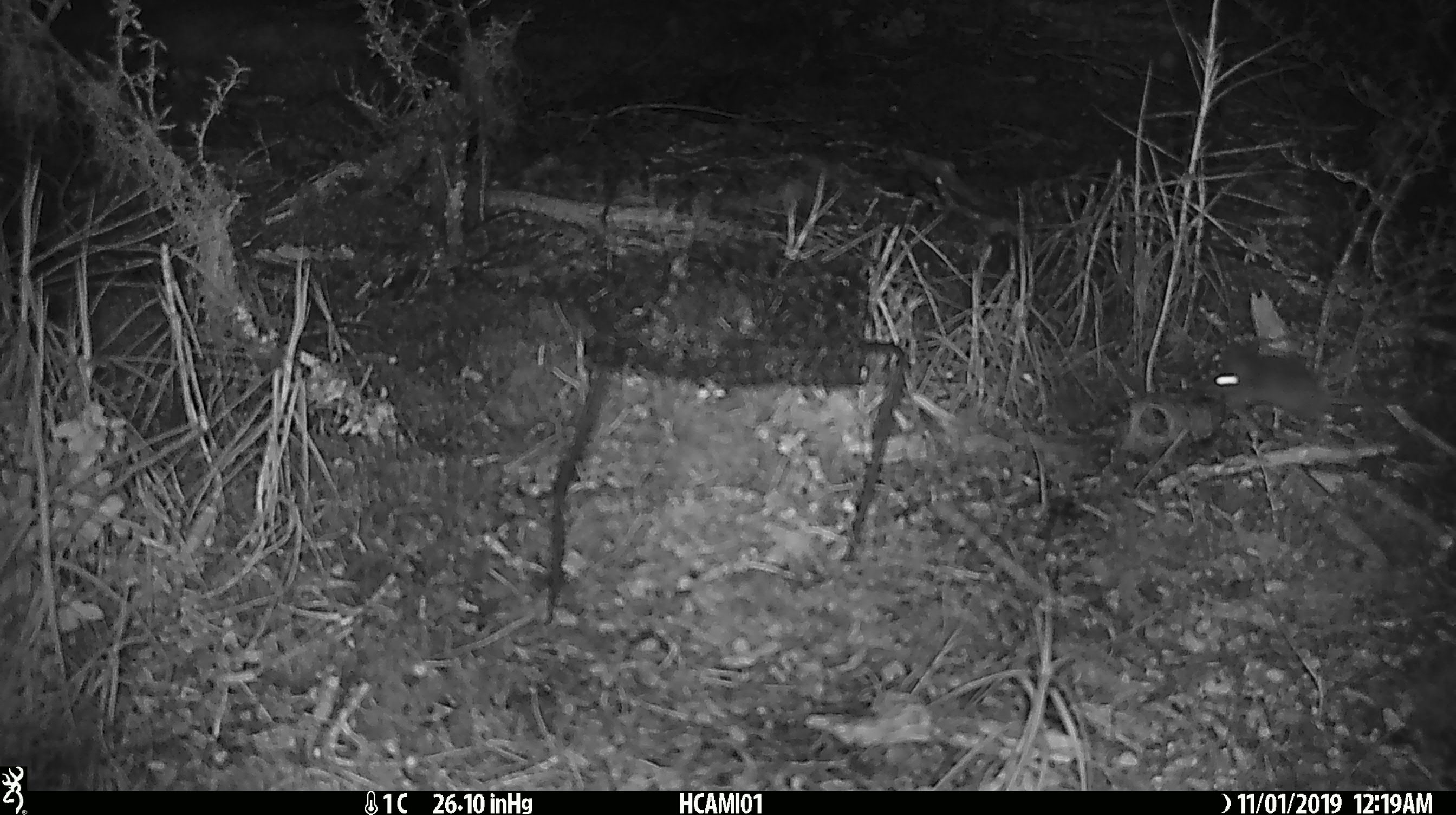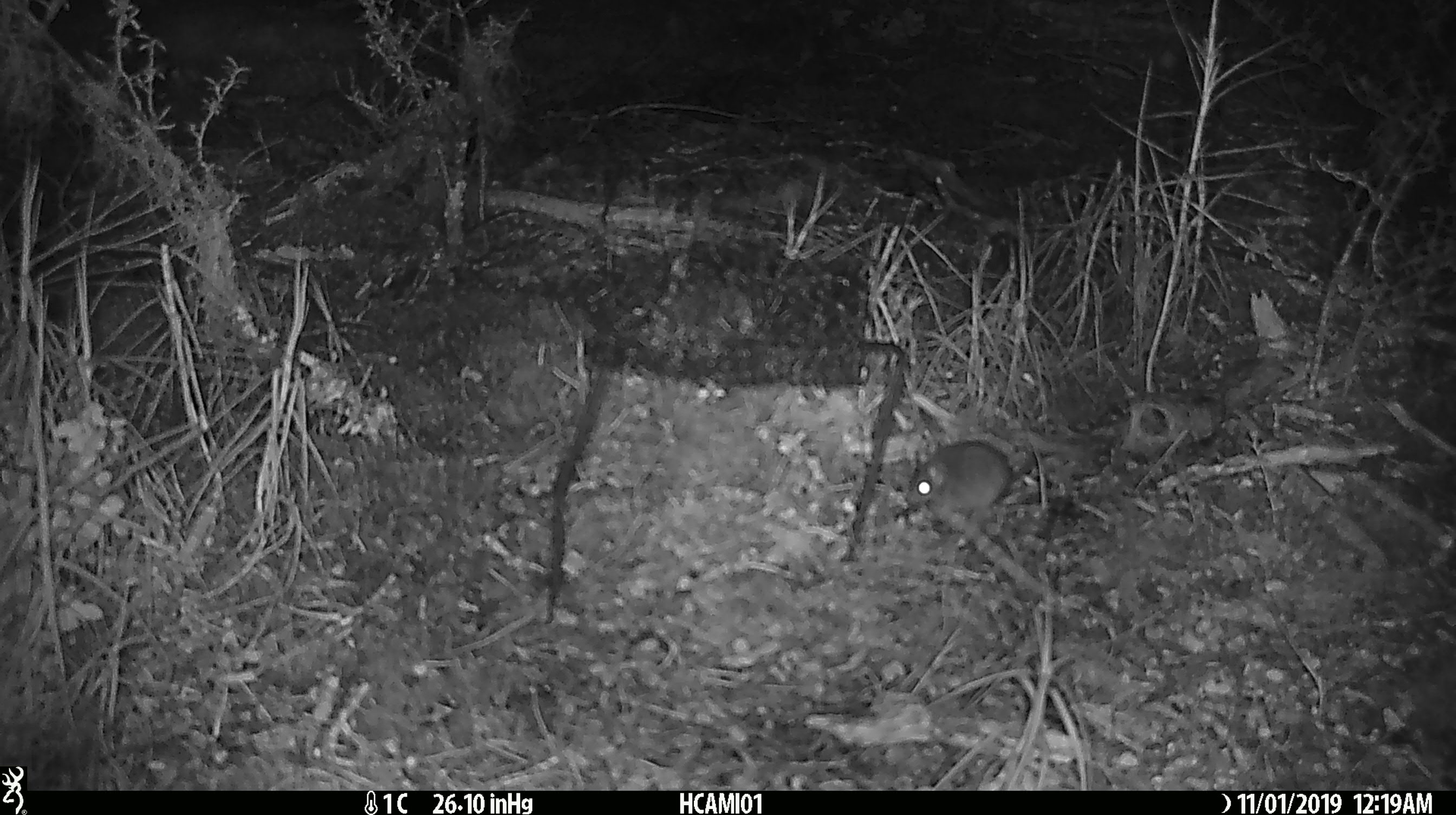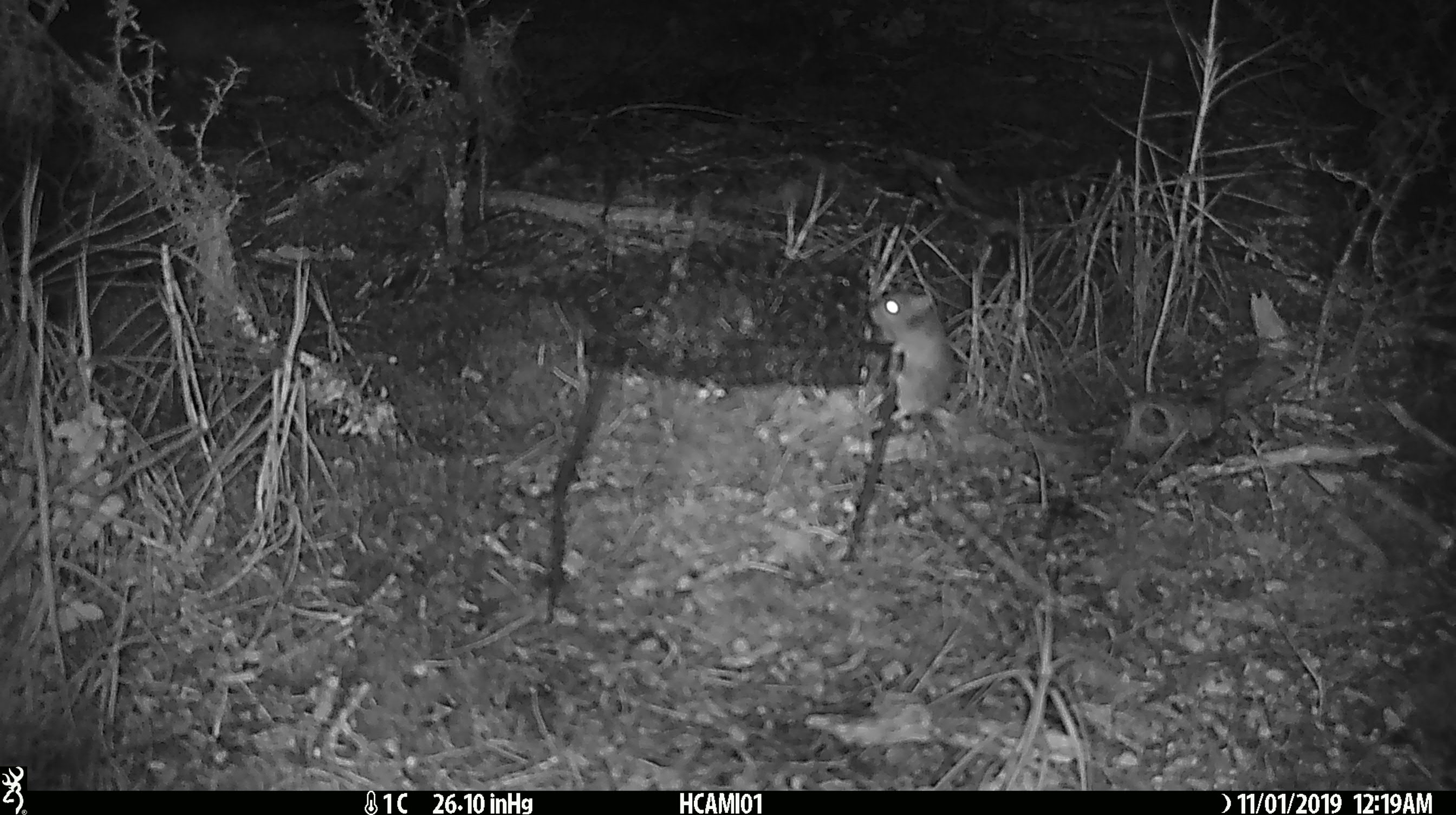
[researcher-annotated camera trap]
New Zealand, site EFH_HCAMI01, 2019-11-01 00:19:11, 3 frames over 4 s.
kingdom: Animalia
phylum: Chordata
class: Mammalia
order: Rodentia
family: Muridae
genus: Mus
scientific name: Mus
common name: mouse